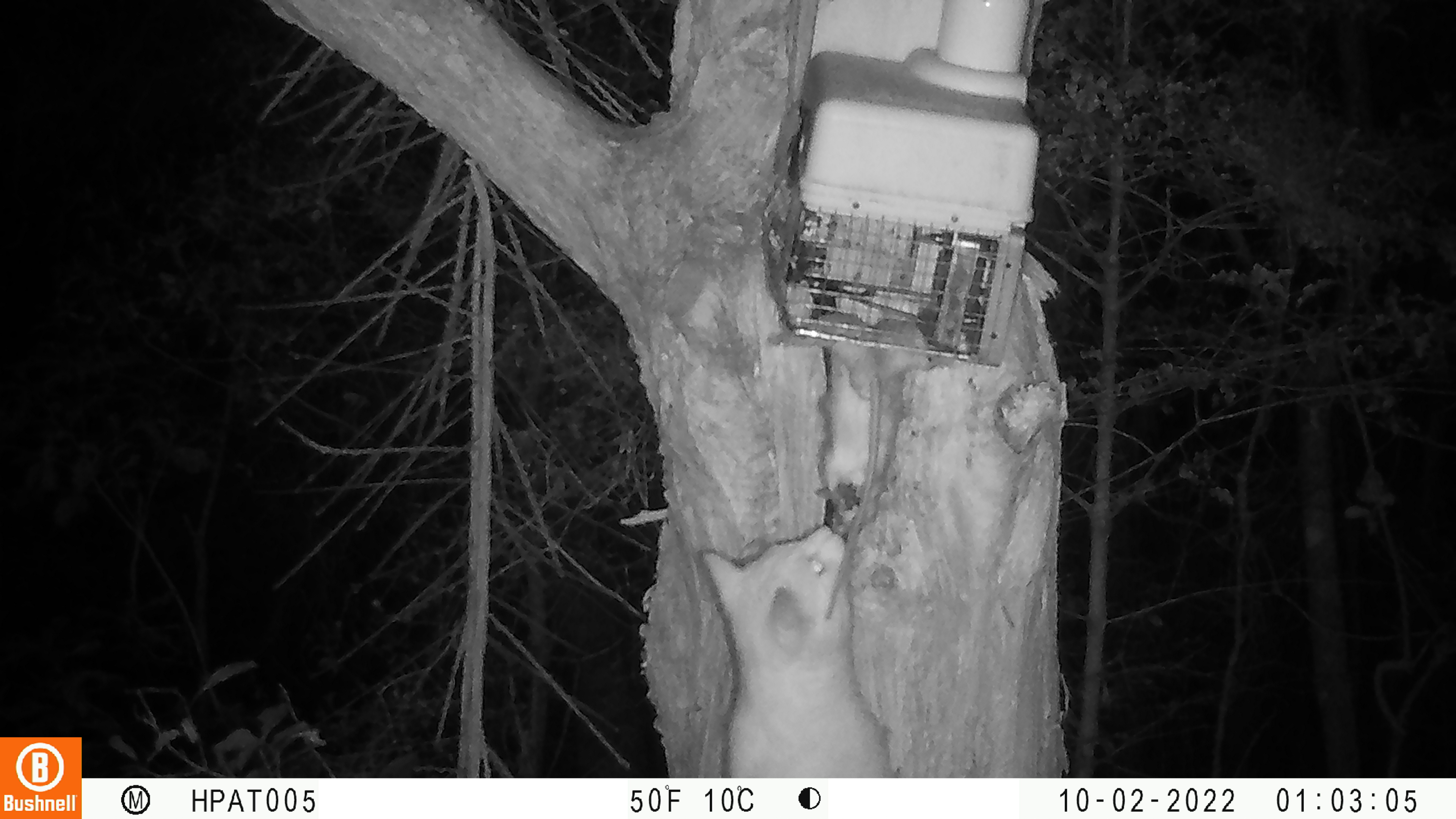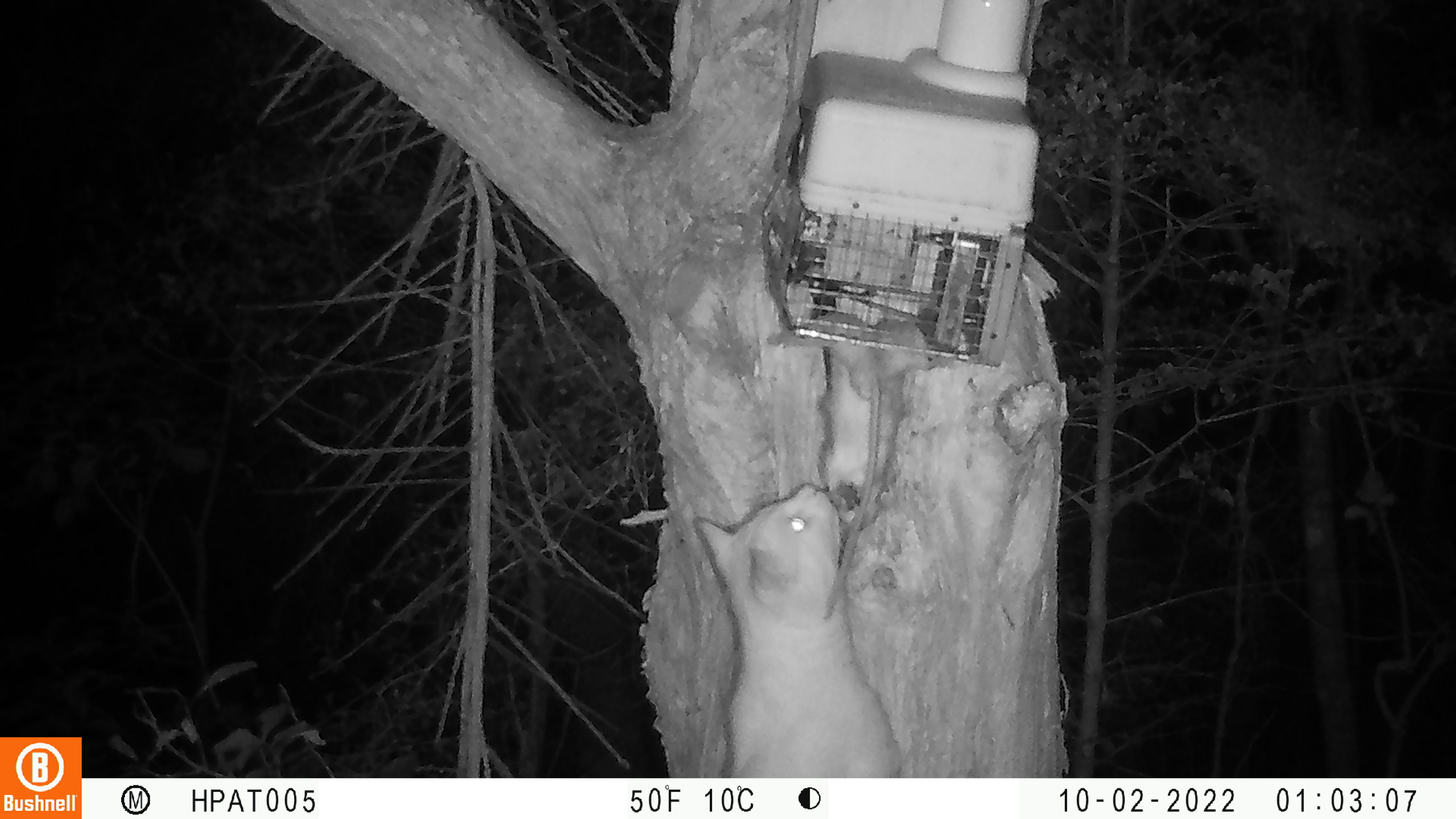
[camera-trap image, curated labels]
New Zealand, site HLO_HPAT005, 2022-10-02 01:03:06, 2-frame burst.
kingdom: Animalia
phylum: Chordata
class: Mammalia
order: Carnivora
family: Felidae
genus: Felis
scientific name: Felis catus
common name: domestic cat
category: cat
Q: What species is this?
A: Cat (domestic cat) (Felis catus).